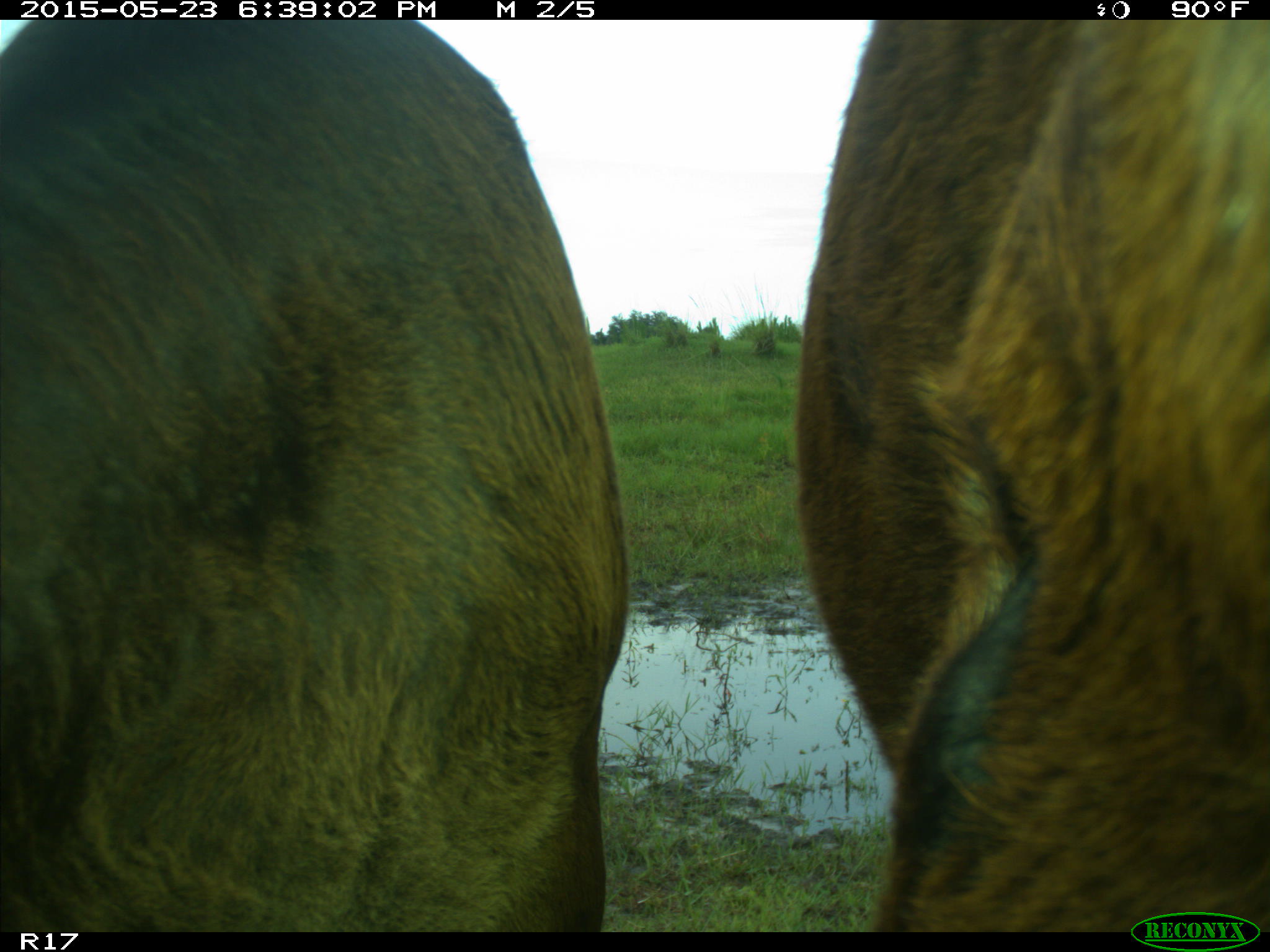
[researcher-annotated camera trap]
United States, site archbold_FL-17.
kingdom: Animalia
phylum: Chordata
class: Mammalia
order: Artiodactyla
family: Bovidae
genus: Bos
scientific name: Bos taurus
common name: domestic cow